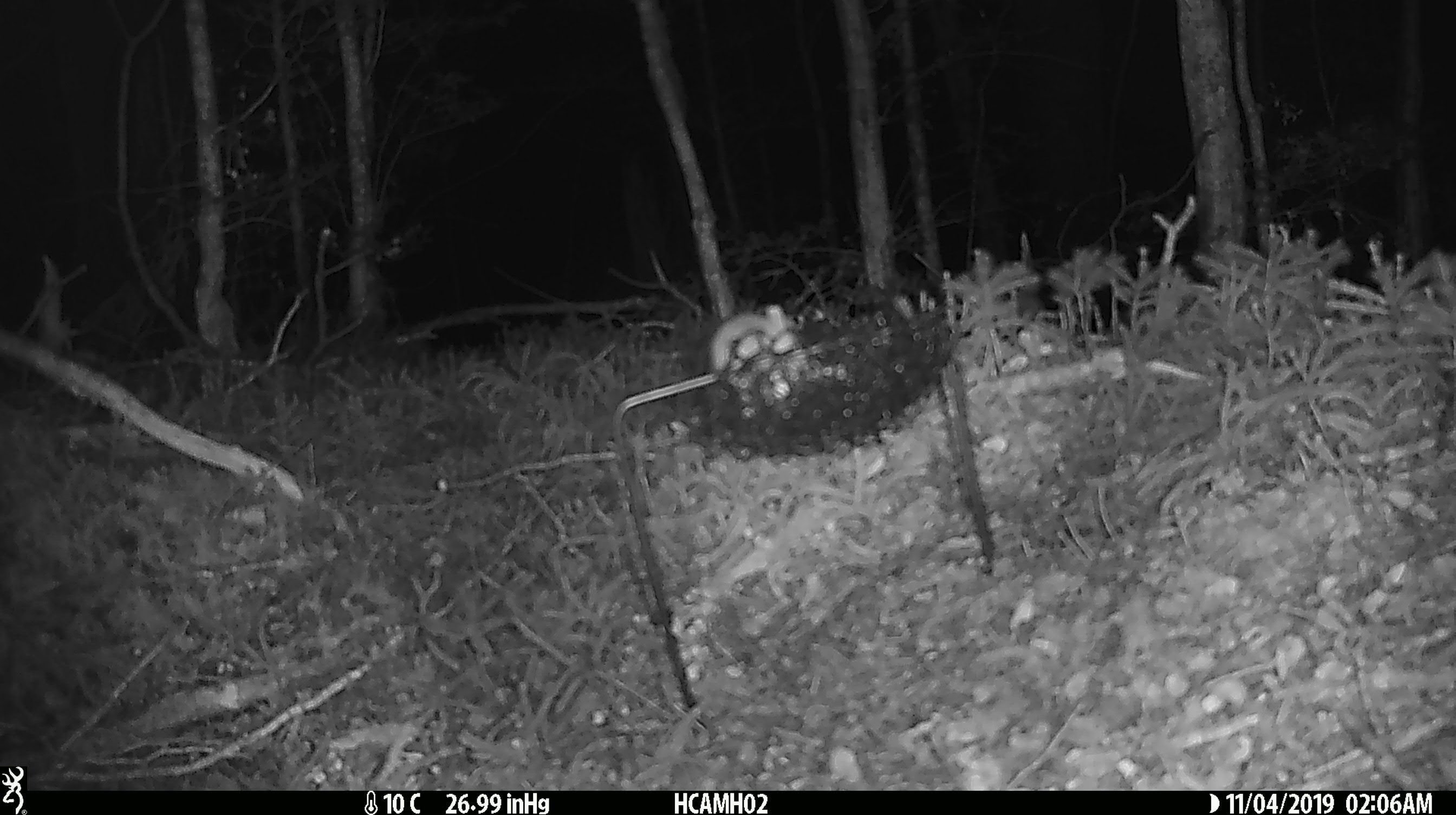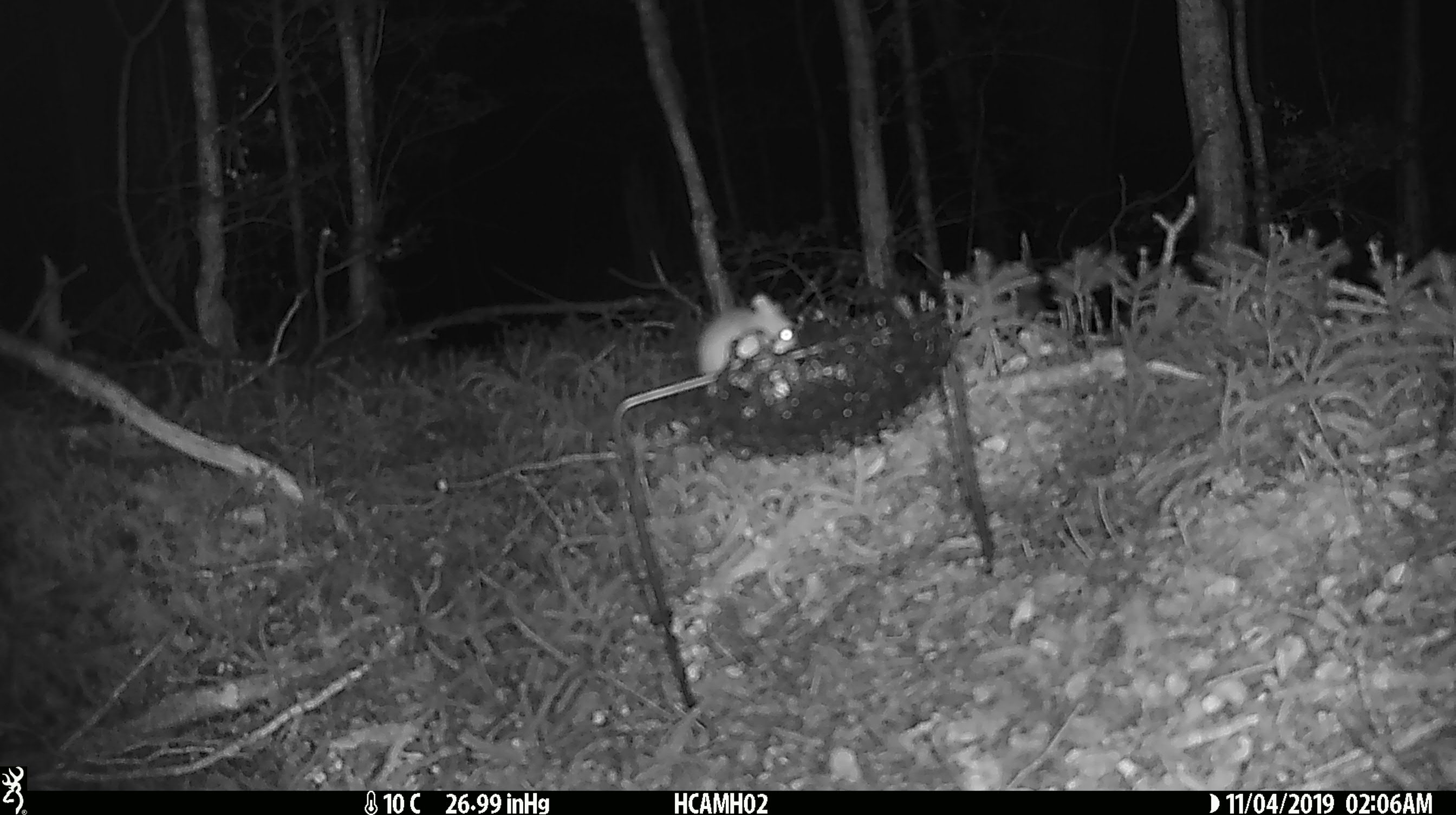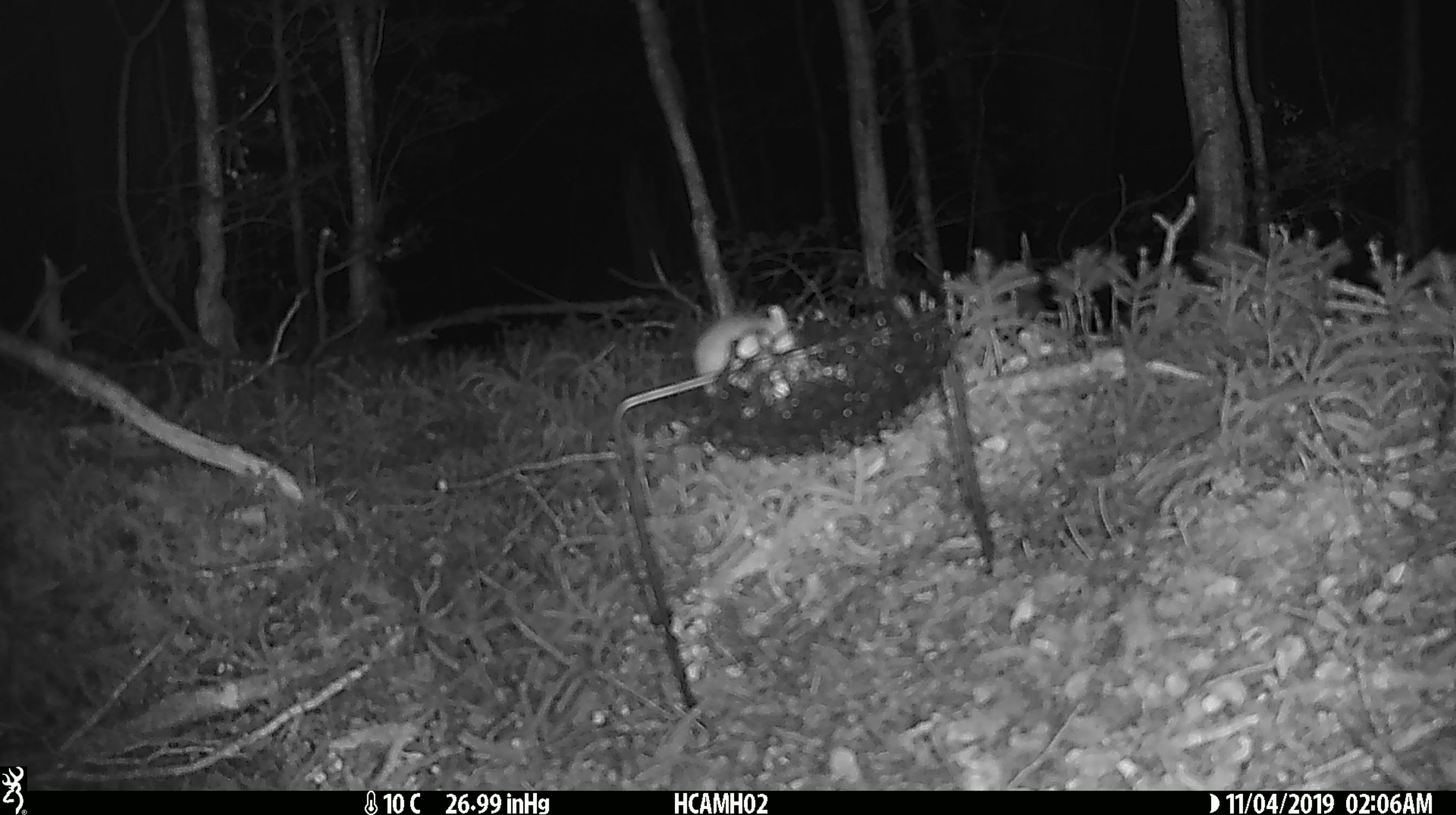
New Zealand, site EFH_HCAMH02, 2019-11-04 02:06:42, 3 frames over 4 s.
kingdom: Animalia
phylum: Chordata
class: Mammalia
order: Rodentia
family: Muridae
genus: Mus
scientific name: Mus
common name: mouse